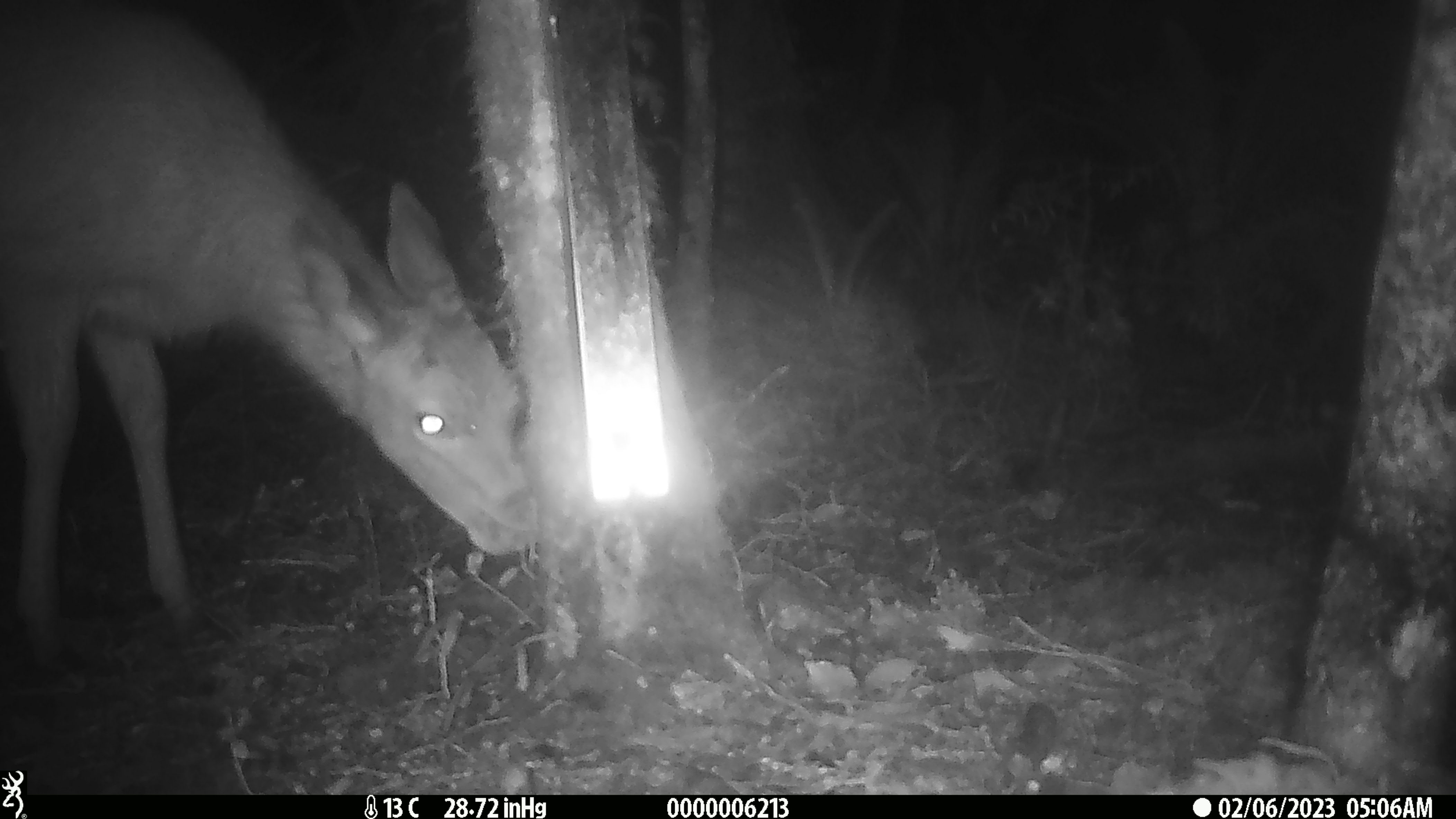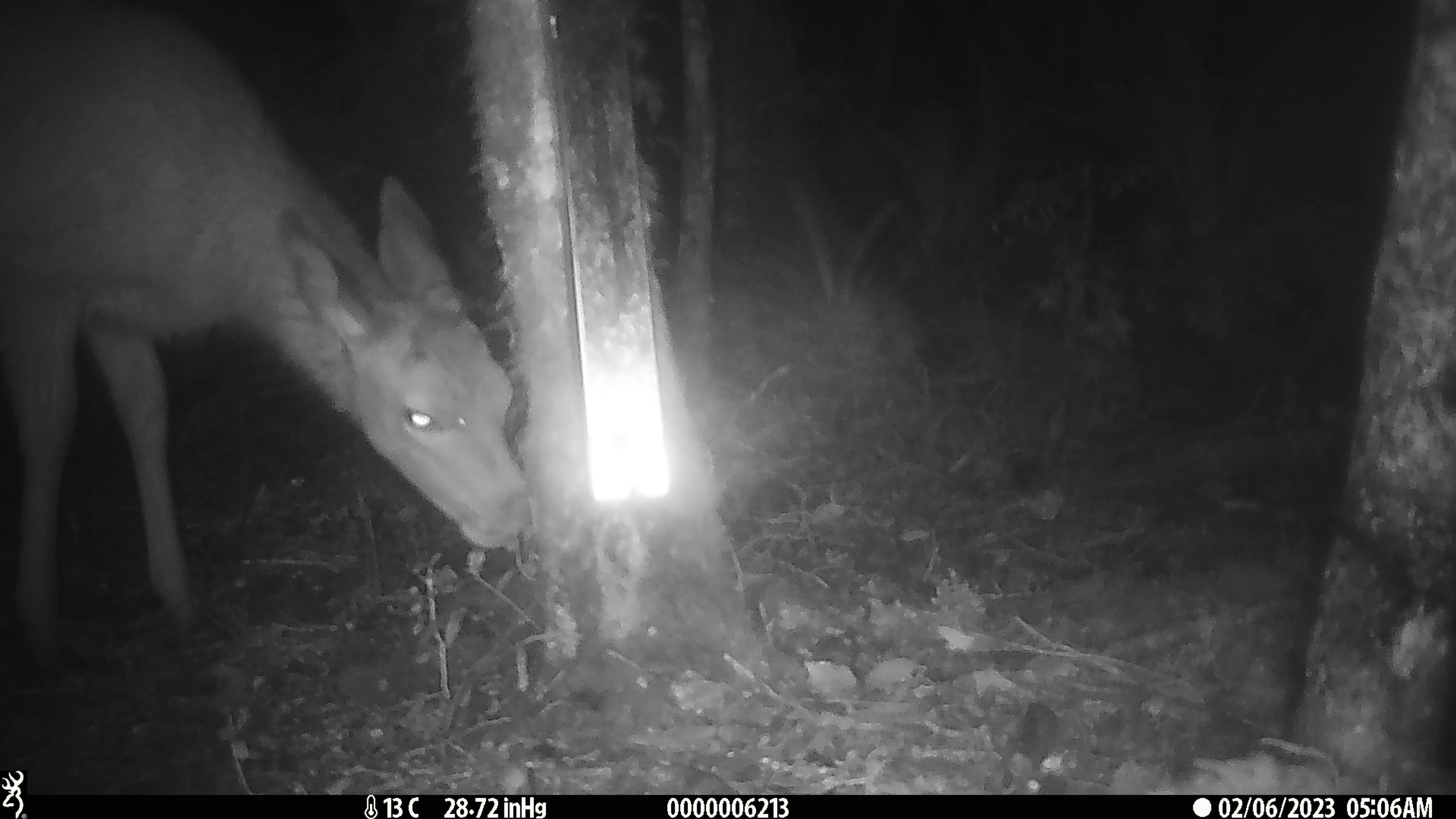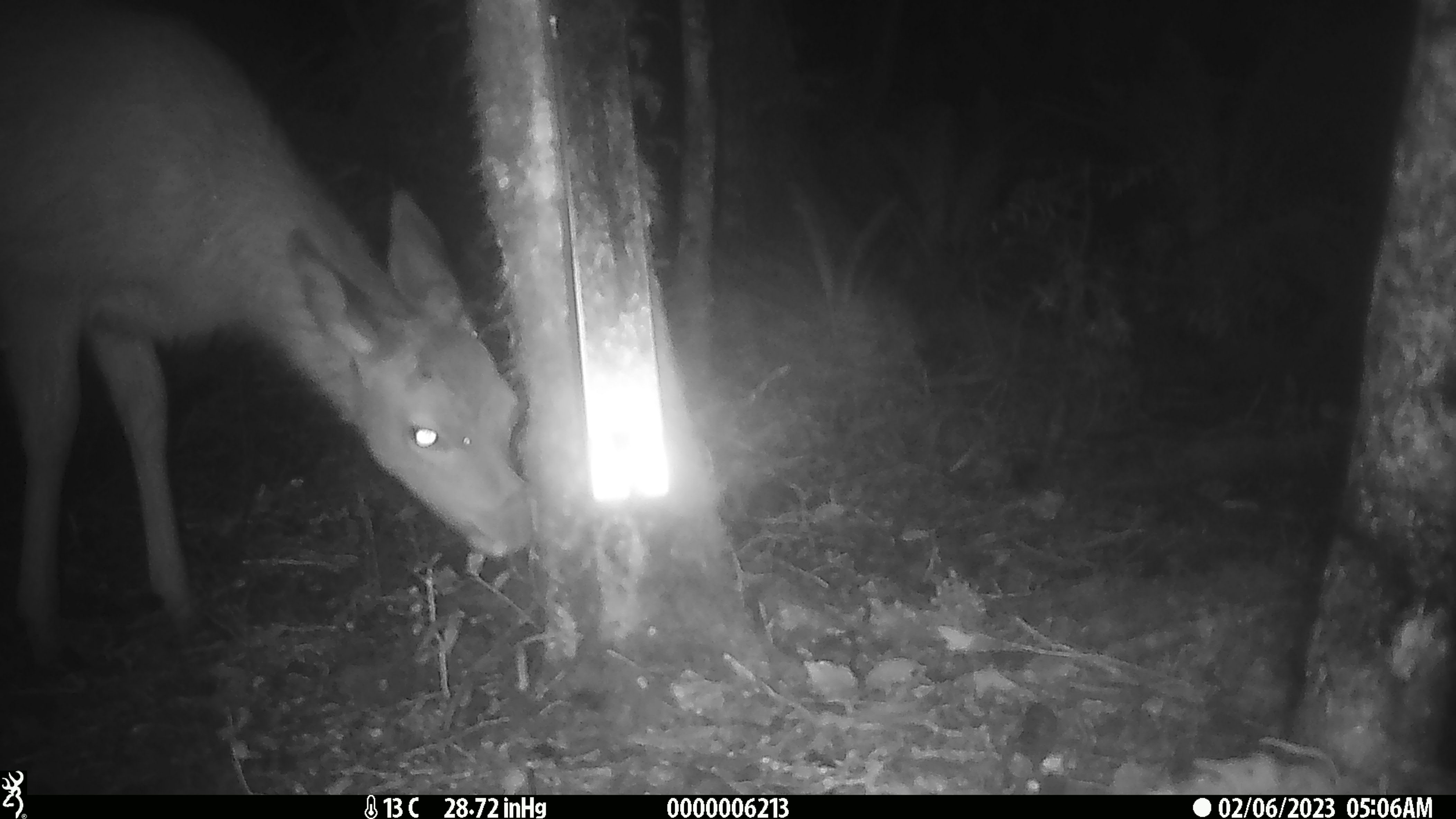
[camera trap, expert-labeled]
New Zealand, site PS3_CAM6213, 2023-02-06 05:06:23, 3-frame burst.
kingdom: Animalia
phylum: Chordata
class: Mammalia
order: Artiodactyla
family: Cervidae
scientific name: Cervidae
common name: deer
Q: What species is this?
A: Deer (Cervidae).